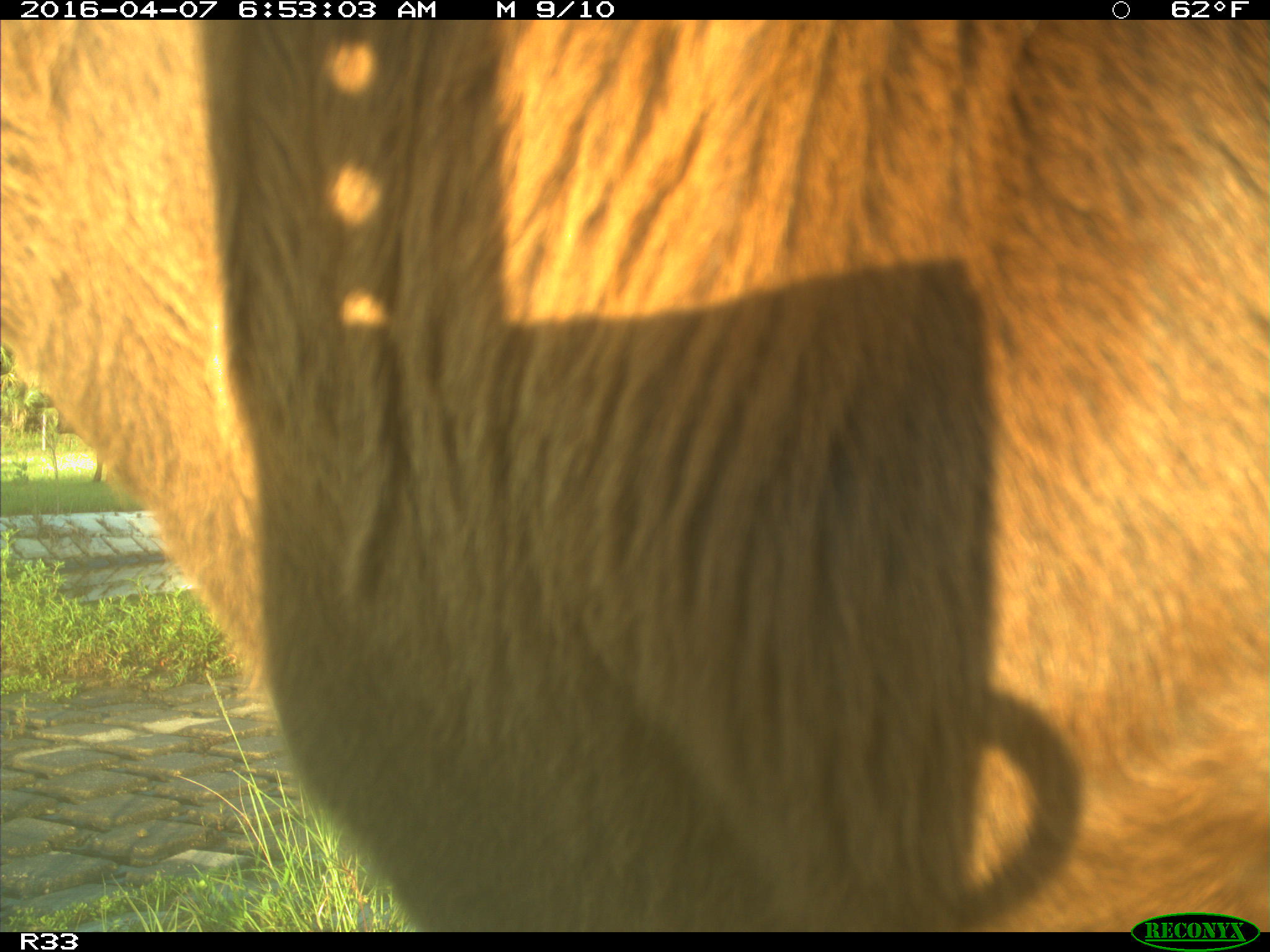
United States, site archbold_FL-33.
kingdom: Animalia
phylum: Chordata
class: Mammalia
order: Artiodactyla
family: Bovidae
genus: Bos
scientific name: Bos taurus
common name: domestic cow